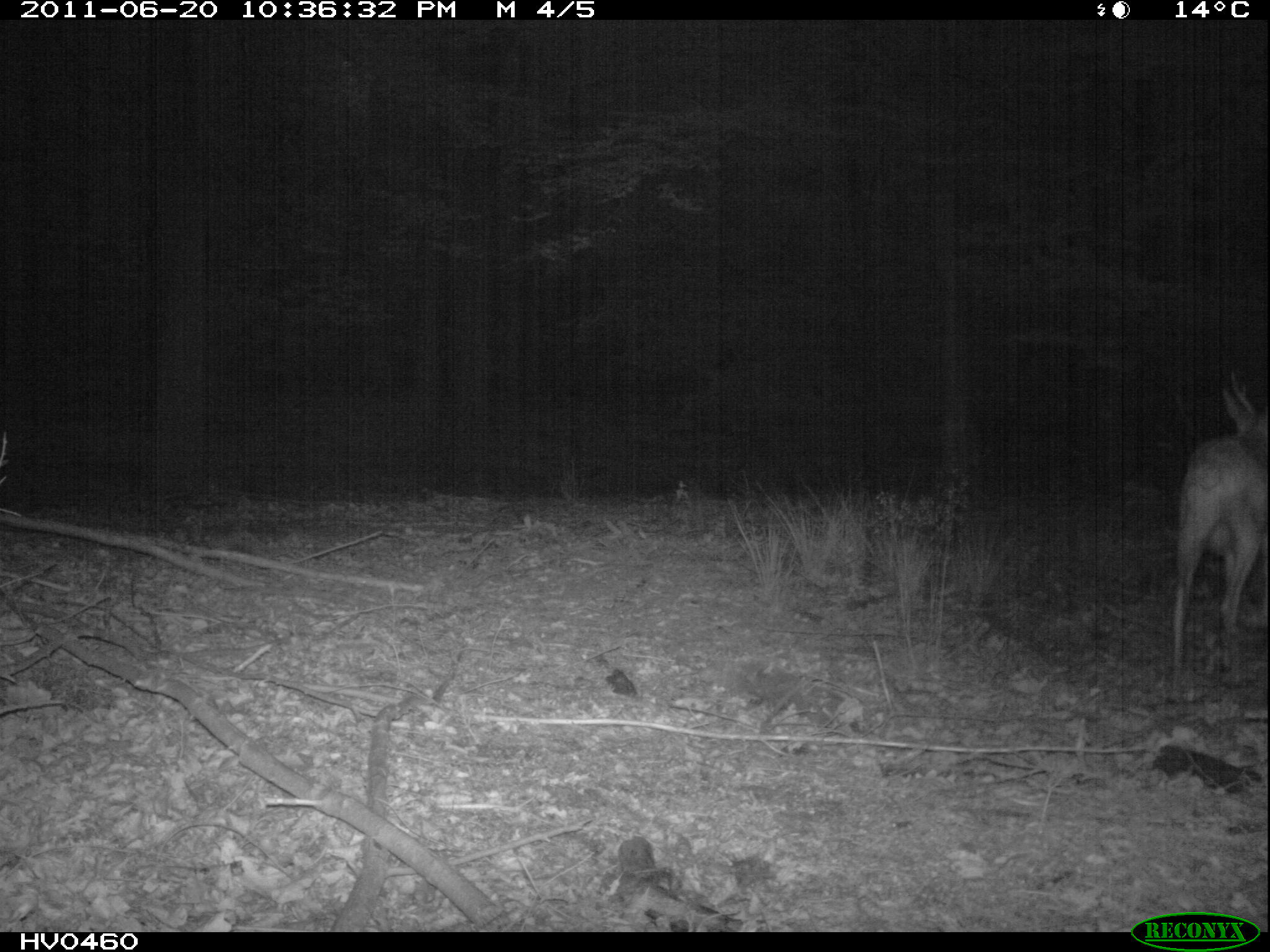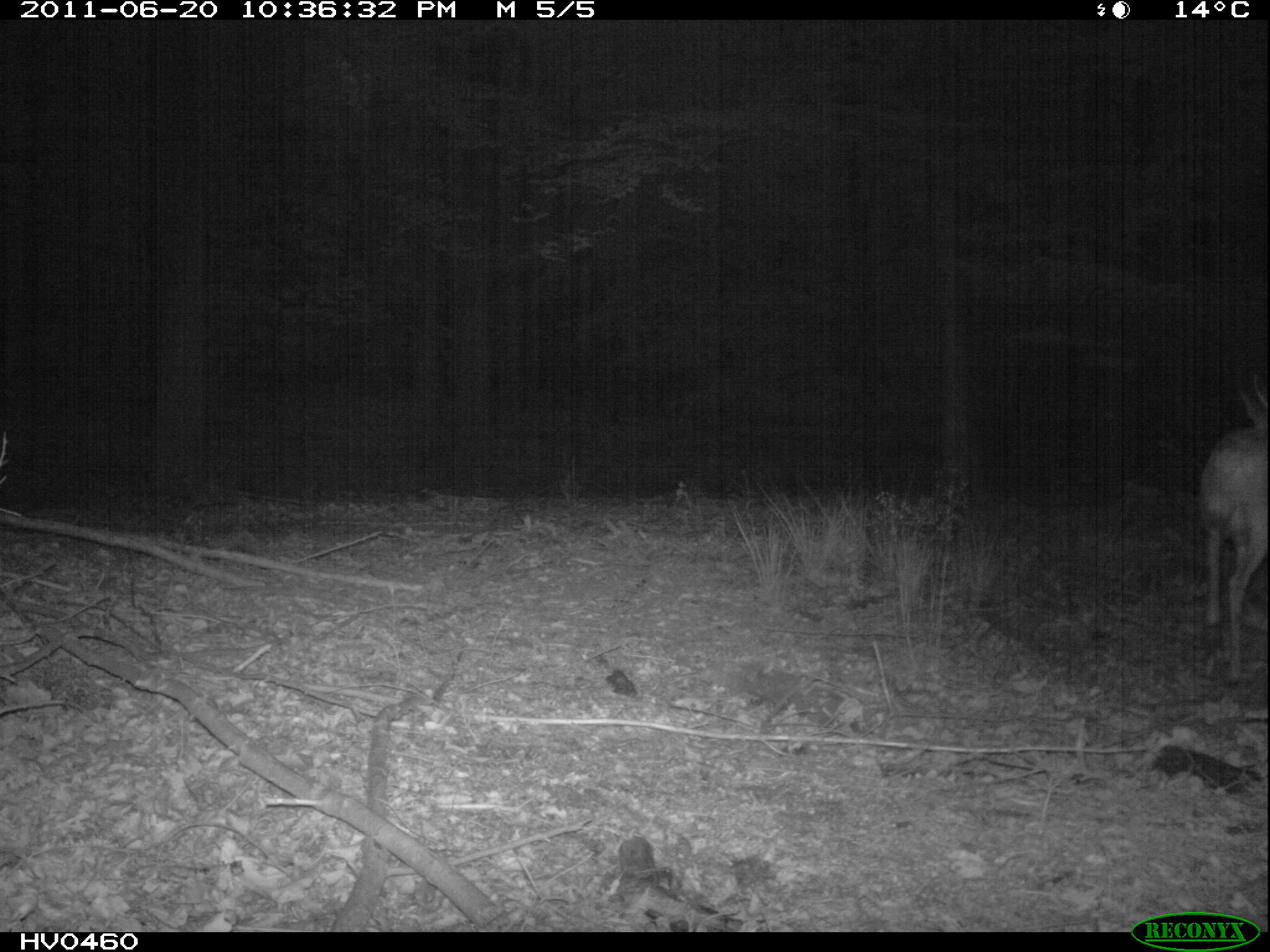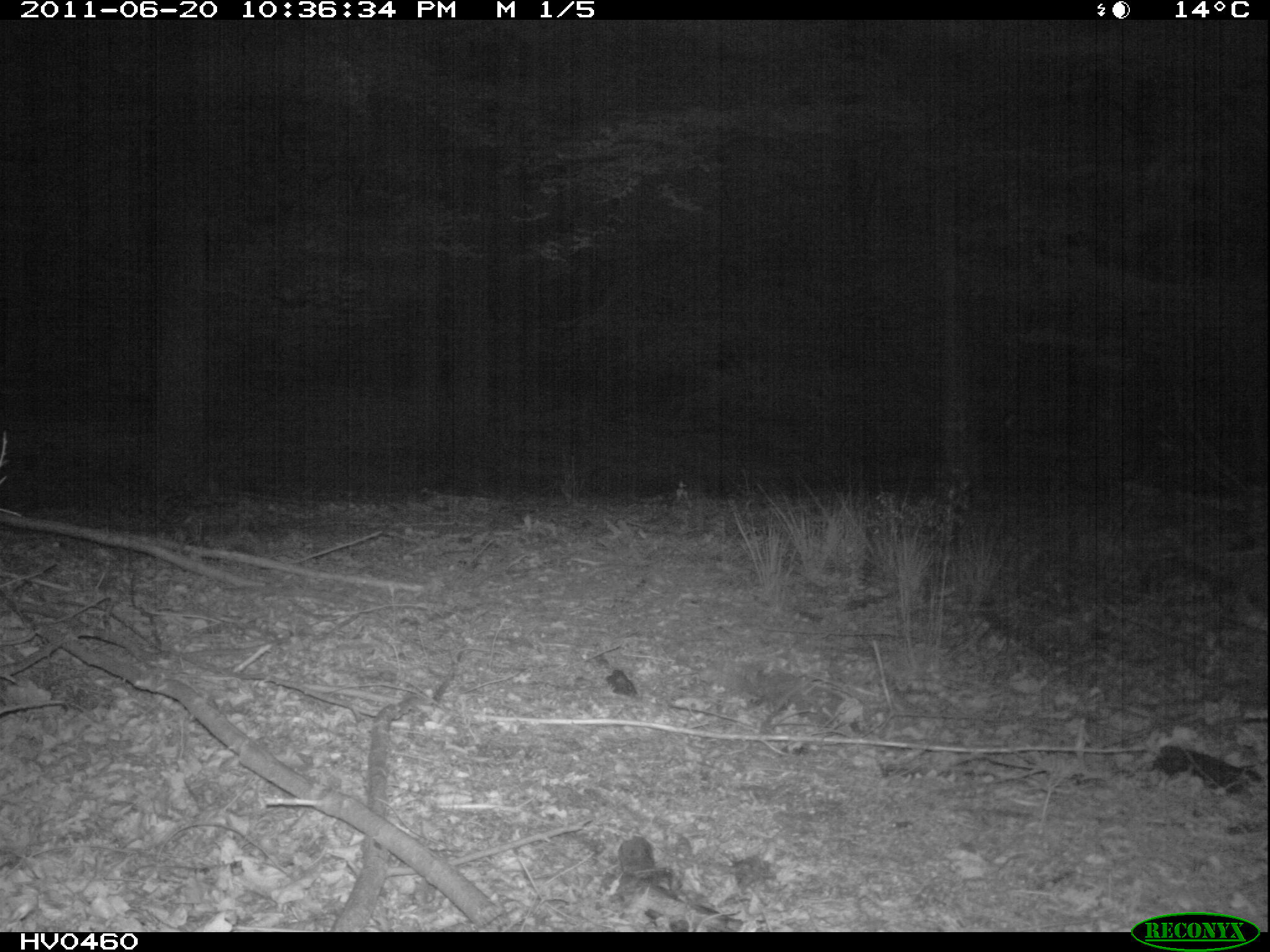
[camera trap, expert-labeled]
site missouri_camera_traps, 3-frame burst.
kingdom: Animalia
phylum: Chordata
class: Mammalia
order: Artiodactyla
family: Cervidae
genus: Capreolus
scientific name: Capreolus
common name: roe deer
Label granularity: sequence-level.